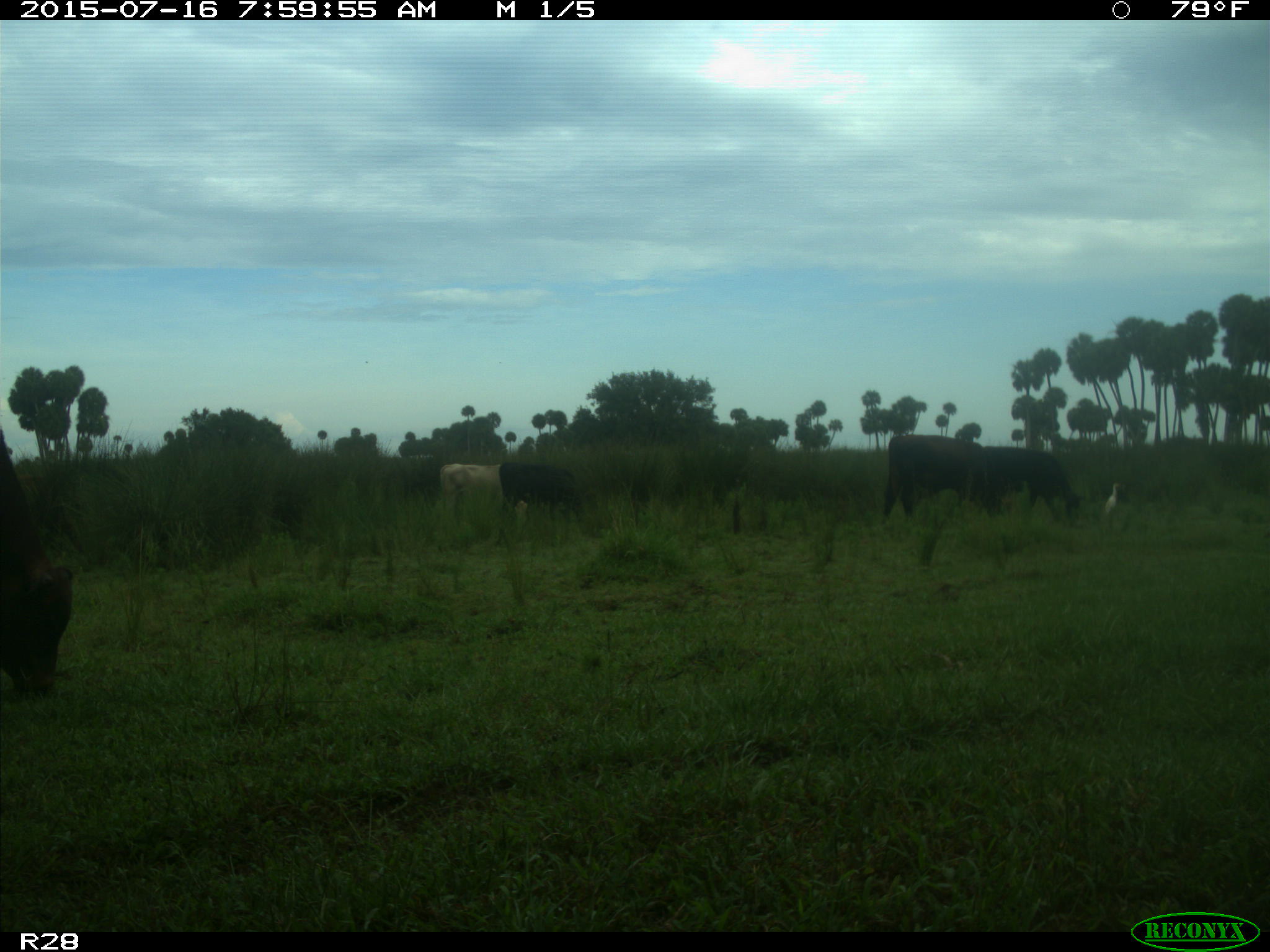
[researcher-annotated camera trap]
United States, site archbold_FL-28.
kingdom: Animalia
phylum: Chordata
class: Mammalia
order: Artiodactyla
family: Bovidae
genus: Bos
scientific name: Bos taurus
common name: domestic cow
Bos taurus (domestic cow).